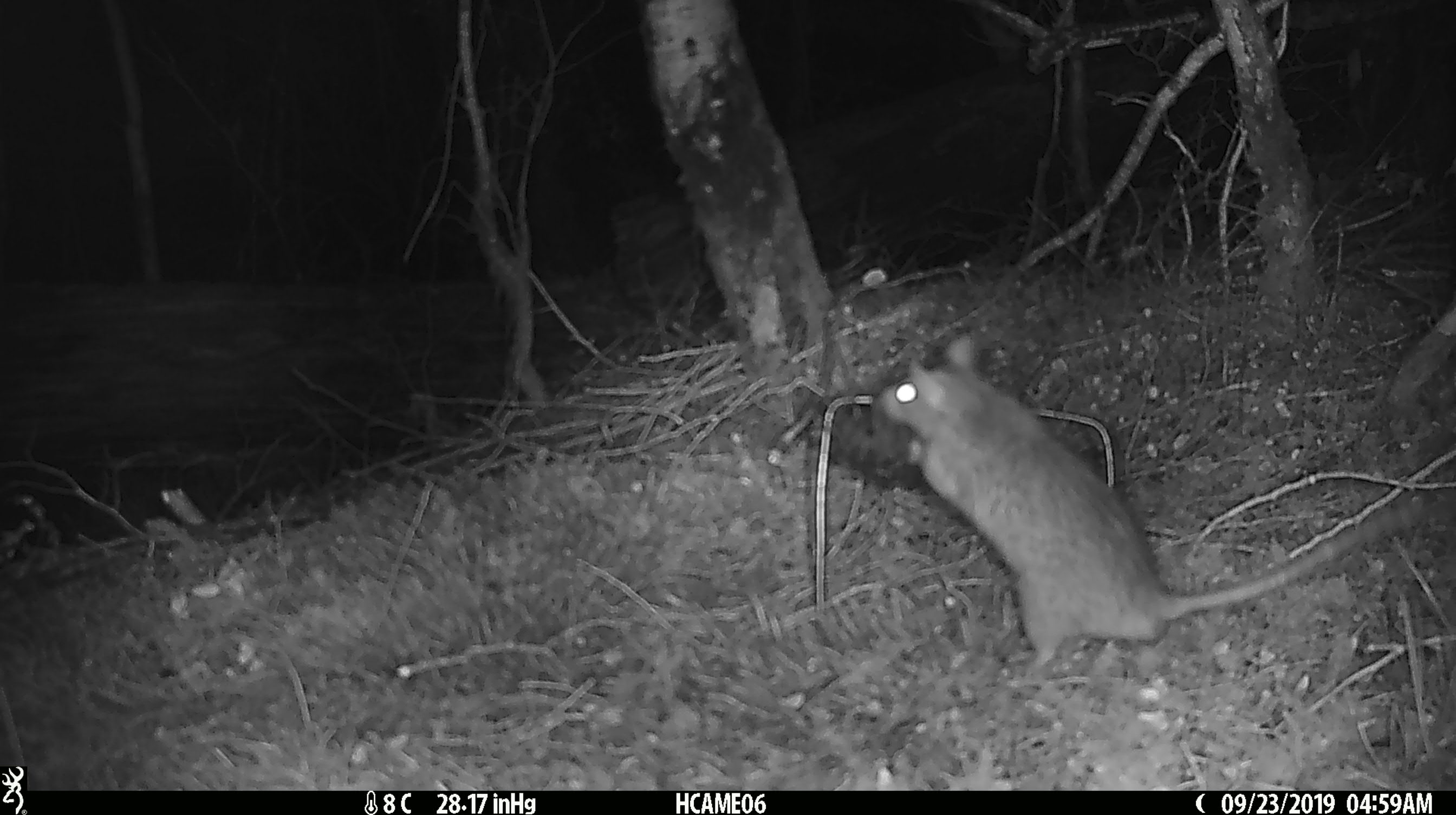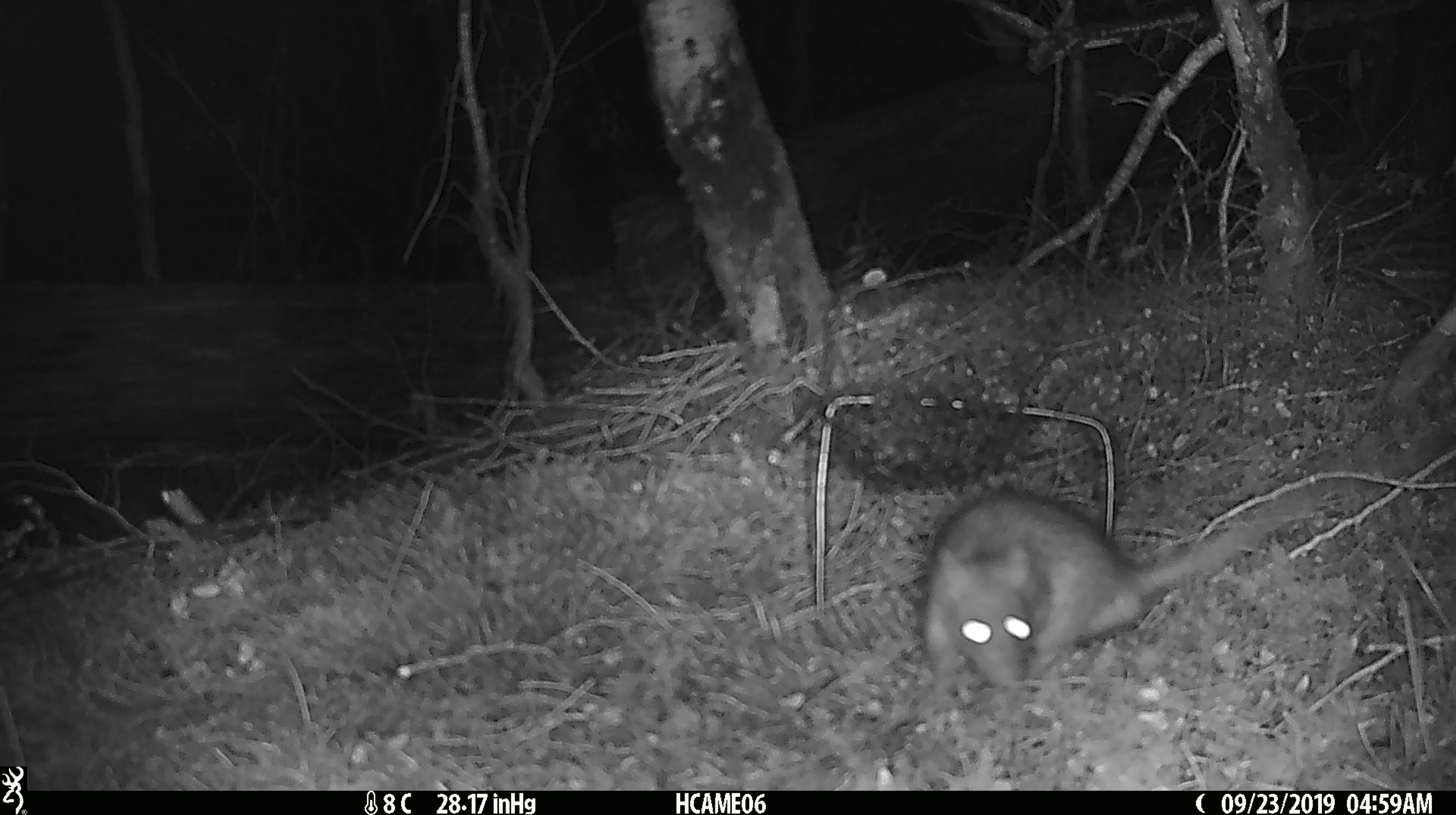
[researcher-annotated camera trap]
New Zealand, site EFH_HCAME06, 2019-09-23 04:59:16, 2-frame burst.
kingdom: Animalia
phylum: Chordata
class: Mammalia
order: Rodentia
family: Muridae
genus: Rattus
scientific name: Rattus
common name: rat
Rat (Rattus).